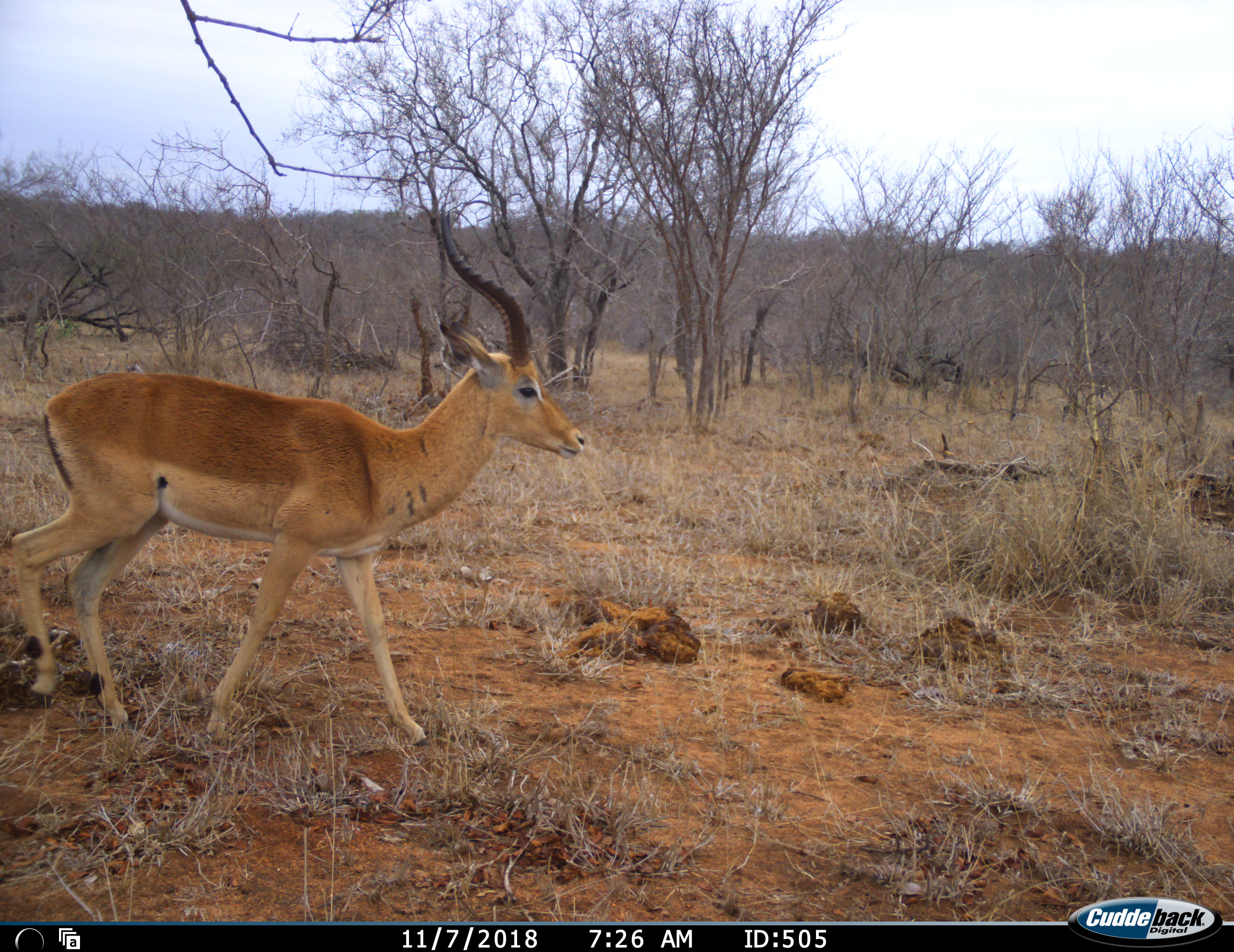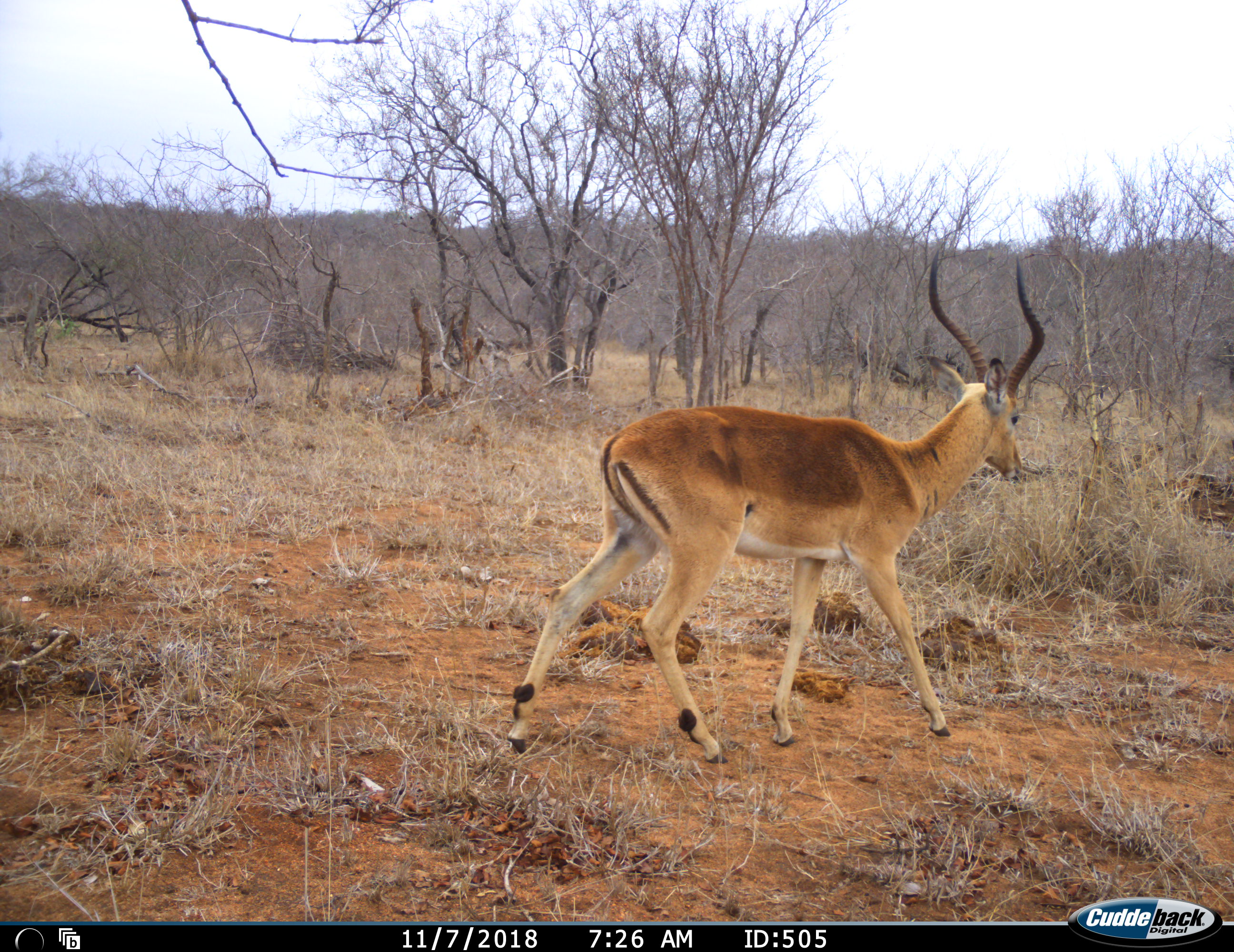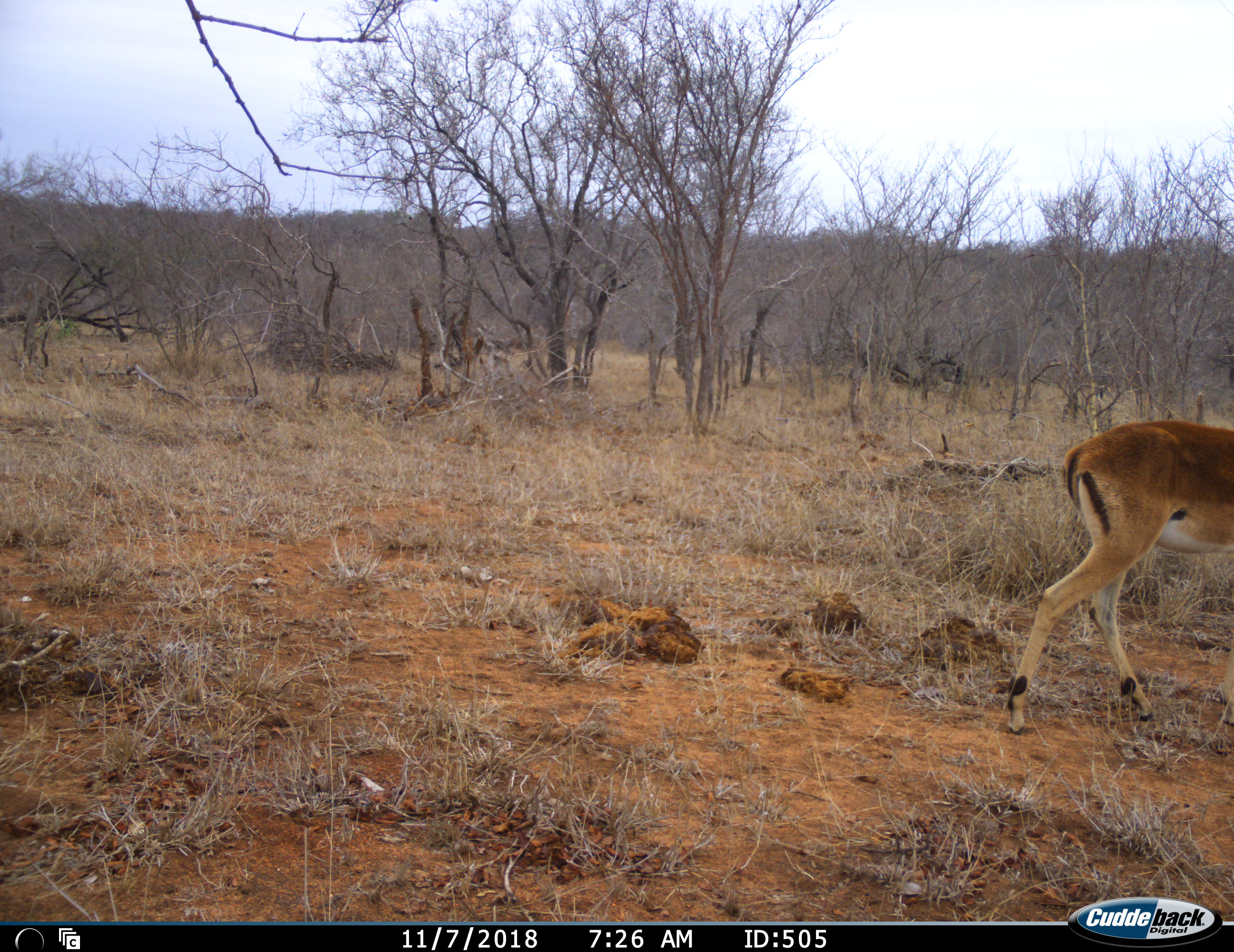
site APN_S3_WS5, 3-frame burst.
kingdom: Animalia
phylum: Chordata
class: Mammalia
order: Artiodactyla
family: Bovidae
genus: Aepyceros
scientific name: Aepyceros melampus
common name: impala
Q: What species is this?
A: Impala (Aepyceros melampus).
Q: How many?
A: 1.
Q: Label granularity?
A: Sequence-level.